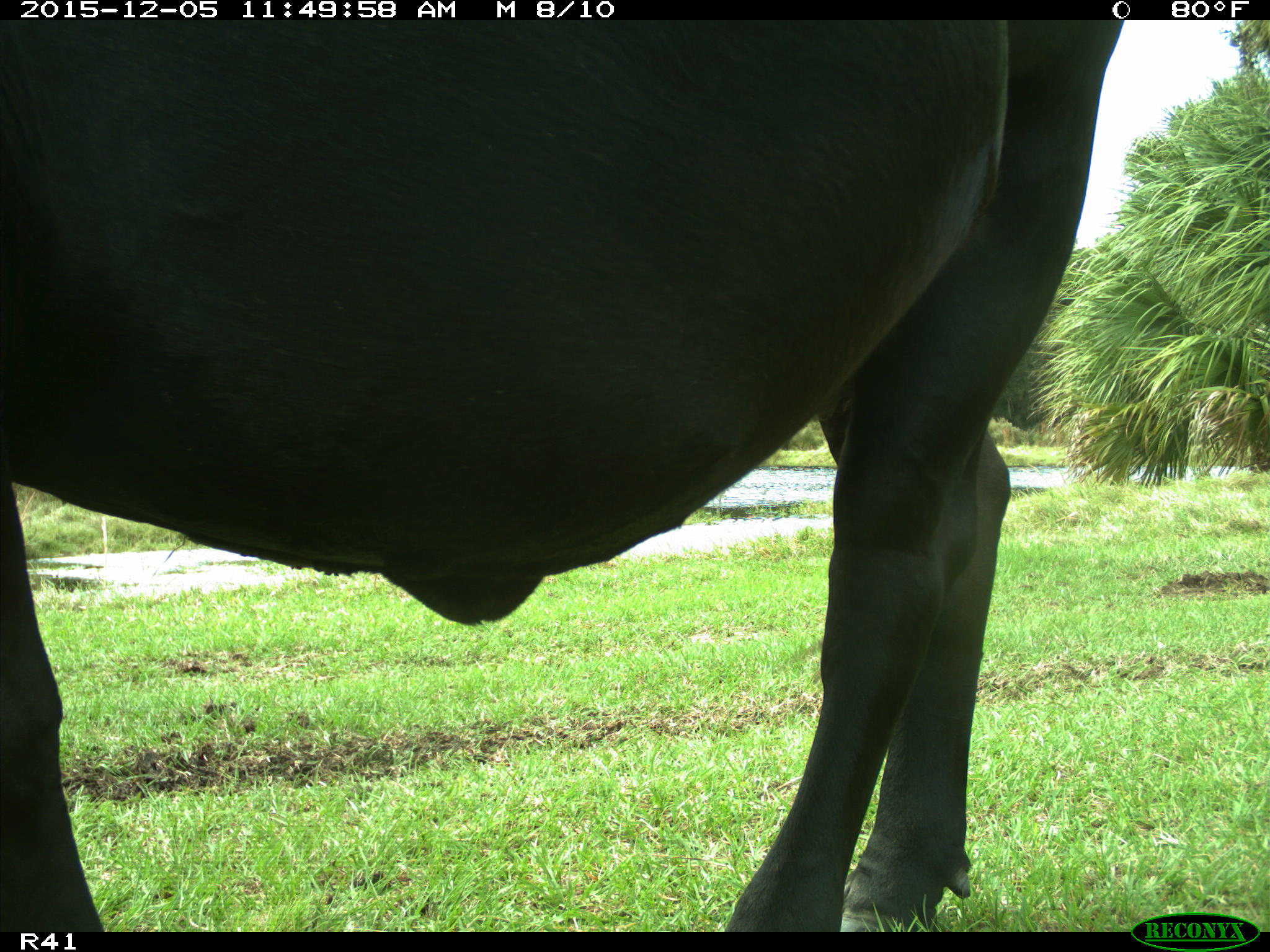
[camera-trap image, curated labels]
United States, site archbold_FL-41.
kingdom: Animalia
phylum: Chordata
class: Mammalia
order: Artiodactyla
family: Bovidae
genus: Bos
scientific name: Bos taurus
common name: domestic cow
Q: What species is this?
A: Bos taurus (domestic cow).